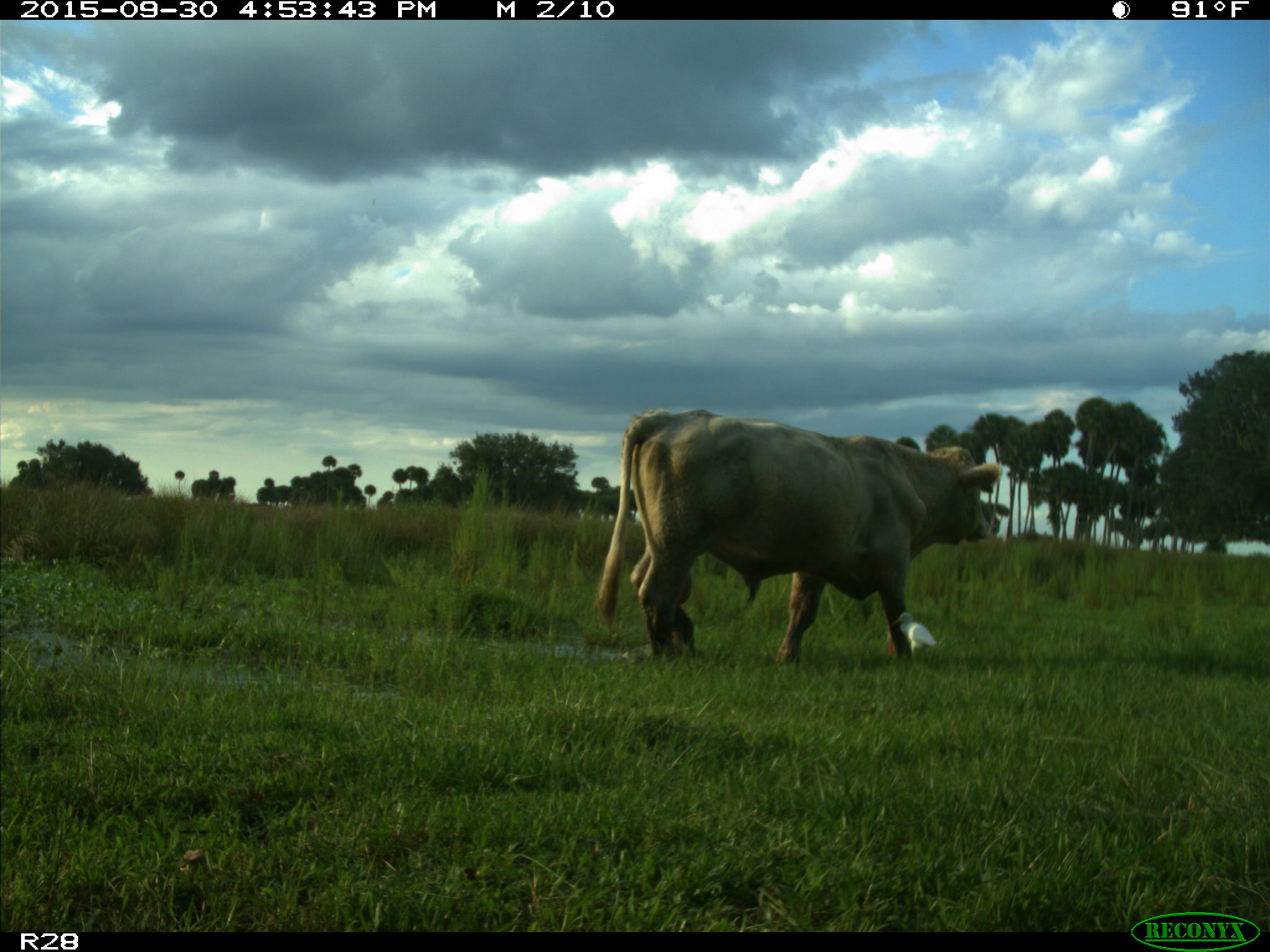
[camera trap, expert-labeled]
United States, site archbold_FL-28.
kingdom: Animalia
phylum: Chordata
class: Mammalia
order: Artiodactyla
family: Bovidae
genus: Bos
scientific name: Bos taurus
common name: domestic cow